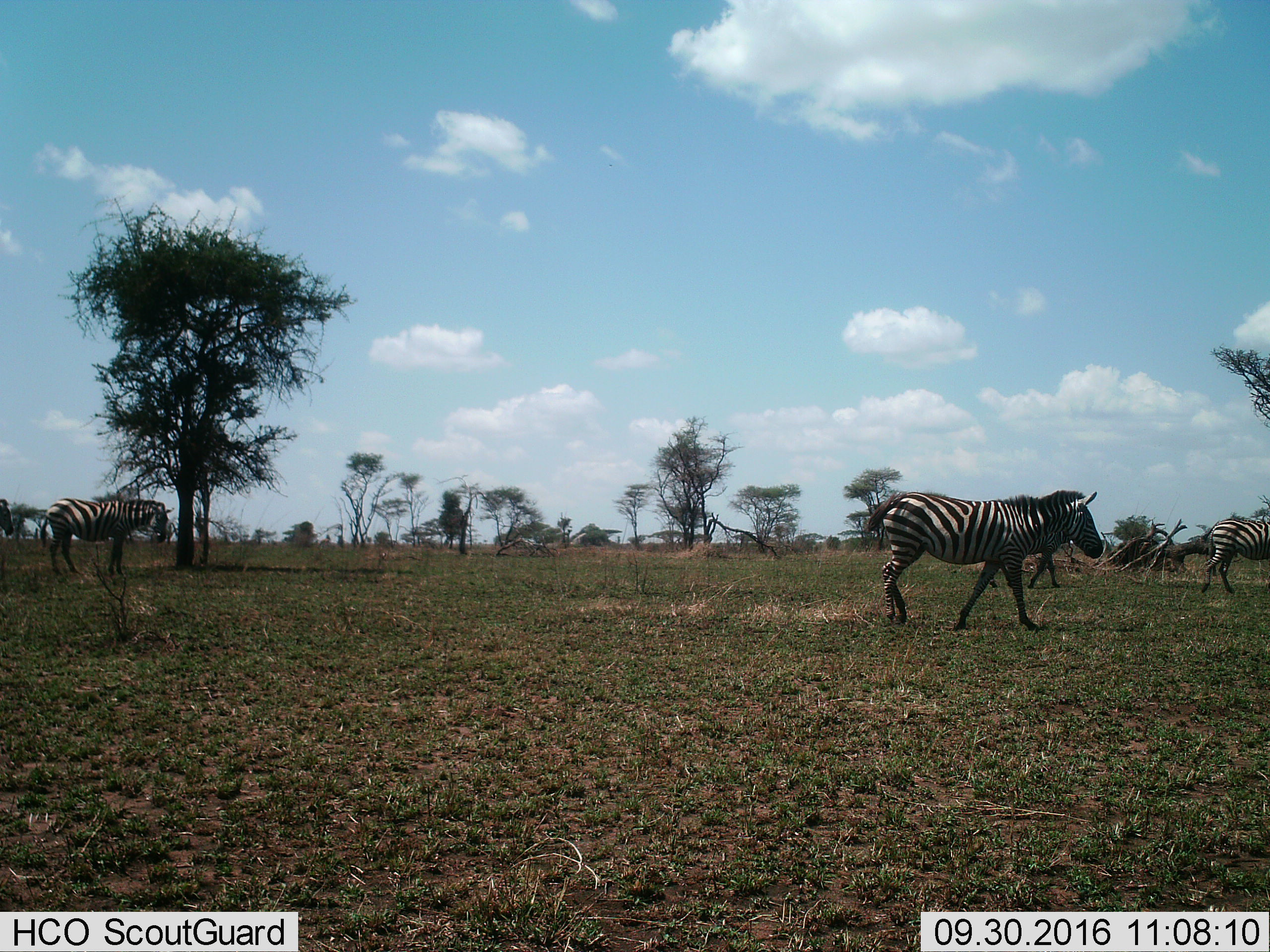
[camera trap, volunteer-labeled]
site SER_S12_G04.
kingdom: Animalia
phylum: Chordata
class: Mammalia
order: Perissodactyla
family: Equidae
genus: Equus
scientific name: Equus quagga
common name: plains zebra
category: zebraplains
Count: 4.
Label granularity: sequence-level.